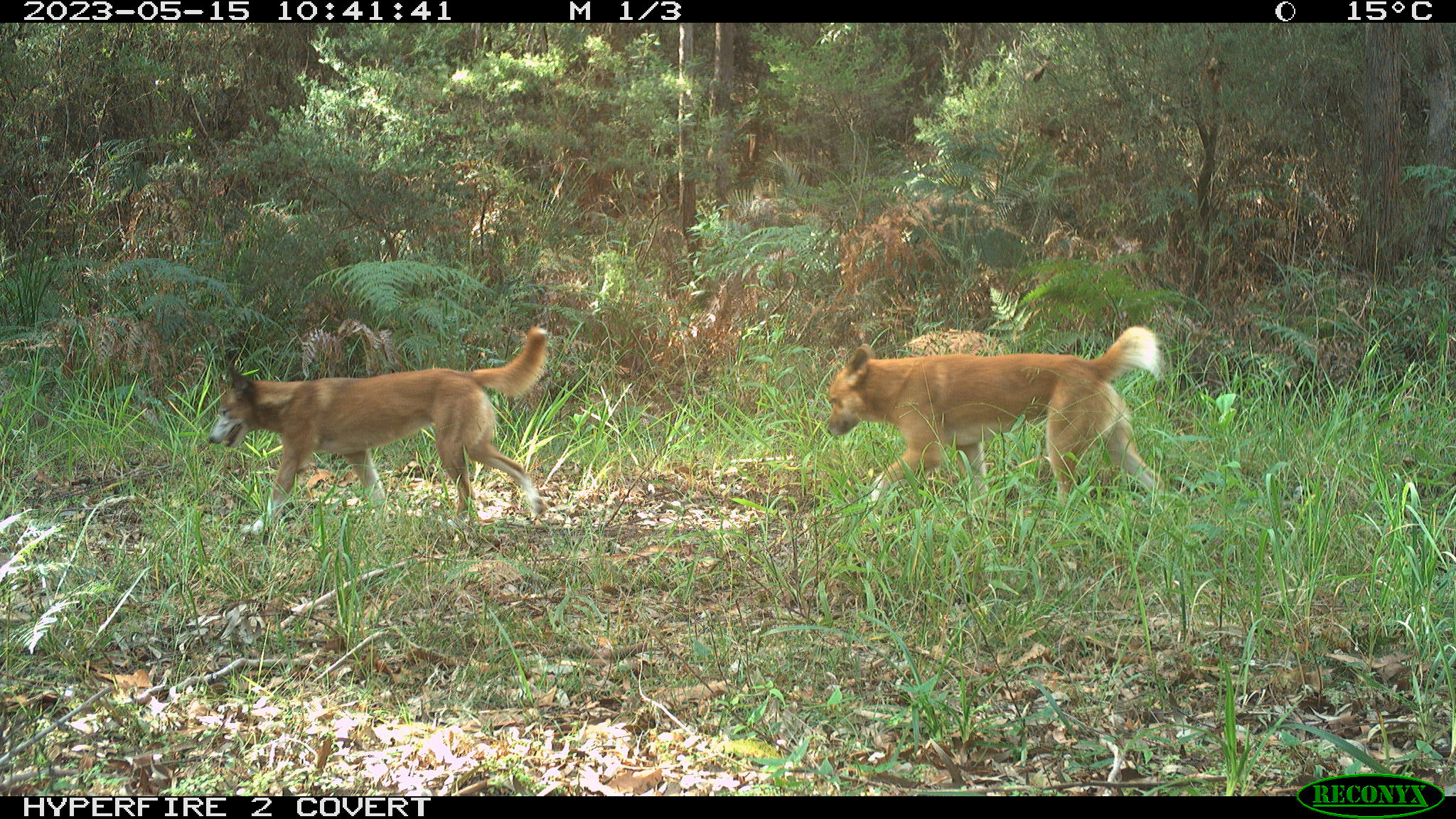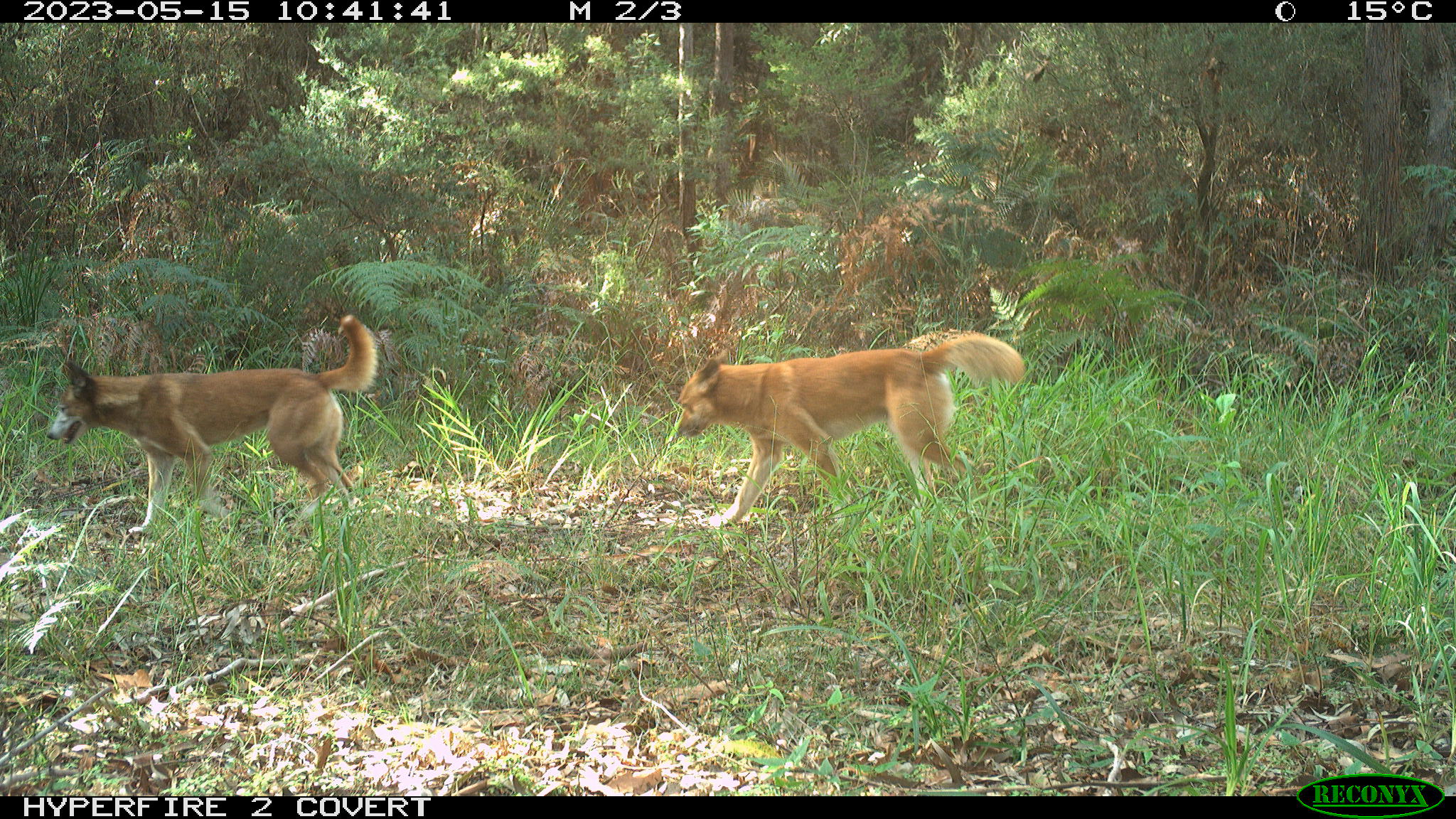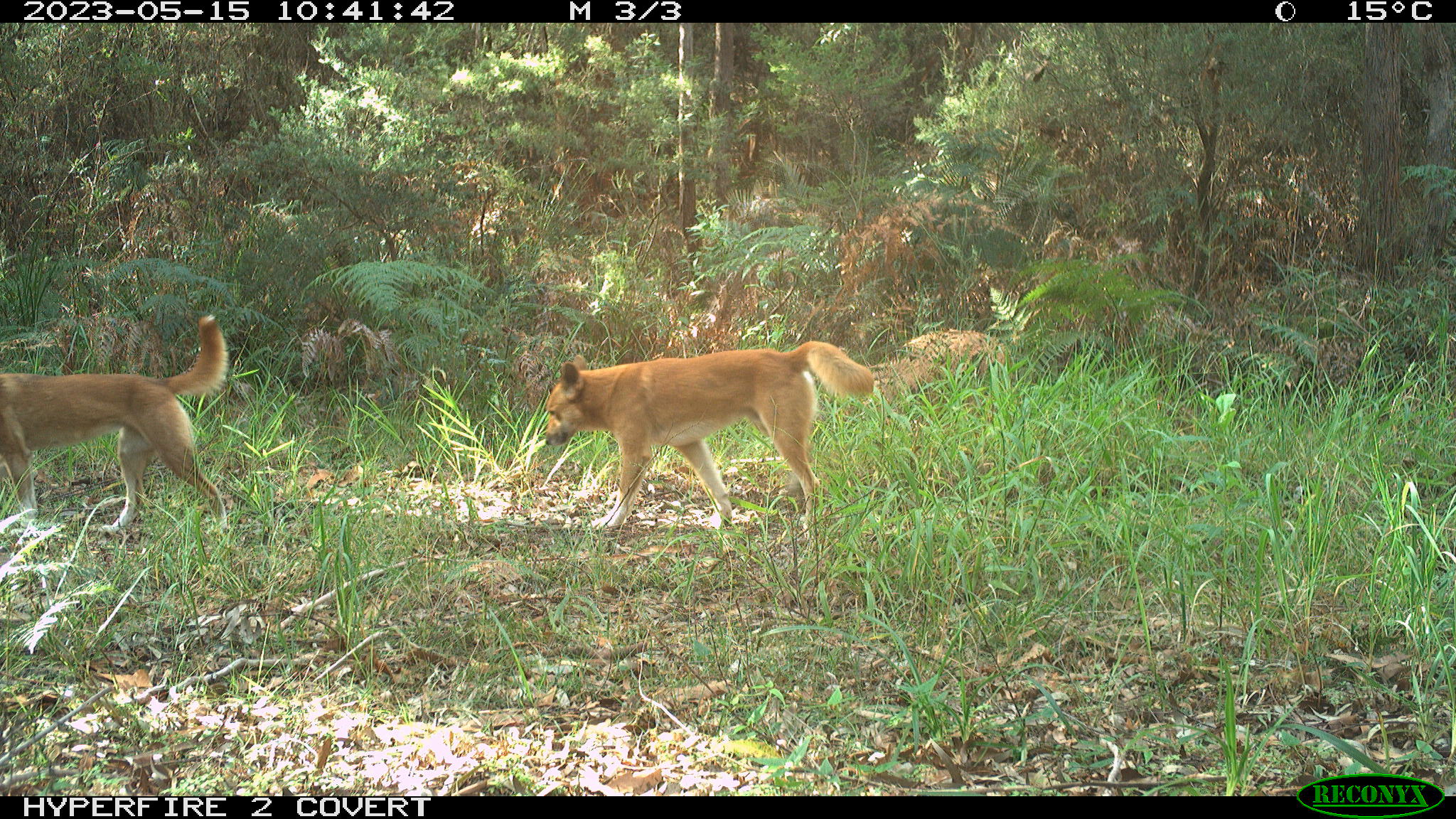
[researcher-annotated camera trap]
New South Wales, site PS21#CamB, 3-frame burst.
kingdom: Animalia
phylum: Chordata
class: Mammalia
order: Carnivora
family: Canidae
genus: Canis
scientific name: Canis familiaris dingo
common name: dingo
Dingo (Canis familiaris dingo).